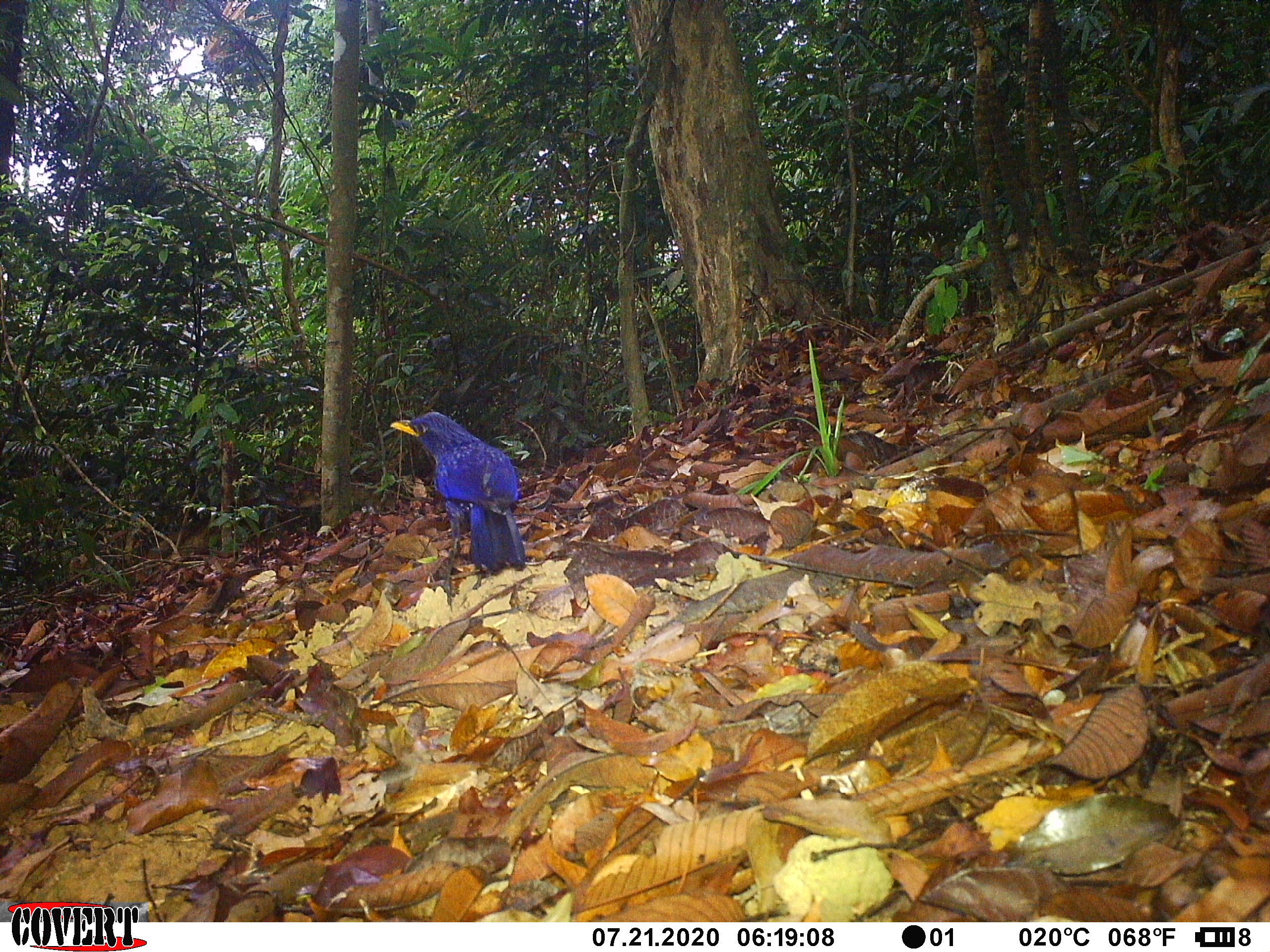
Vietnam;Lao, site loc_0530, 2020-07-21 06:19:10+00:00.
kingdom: Animalia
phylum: Chordata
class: Aves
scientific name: Aves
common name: bird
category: unidentified bird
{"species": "unidentified bird (bird) (Aves)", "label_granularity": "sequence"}